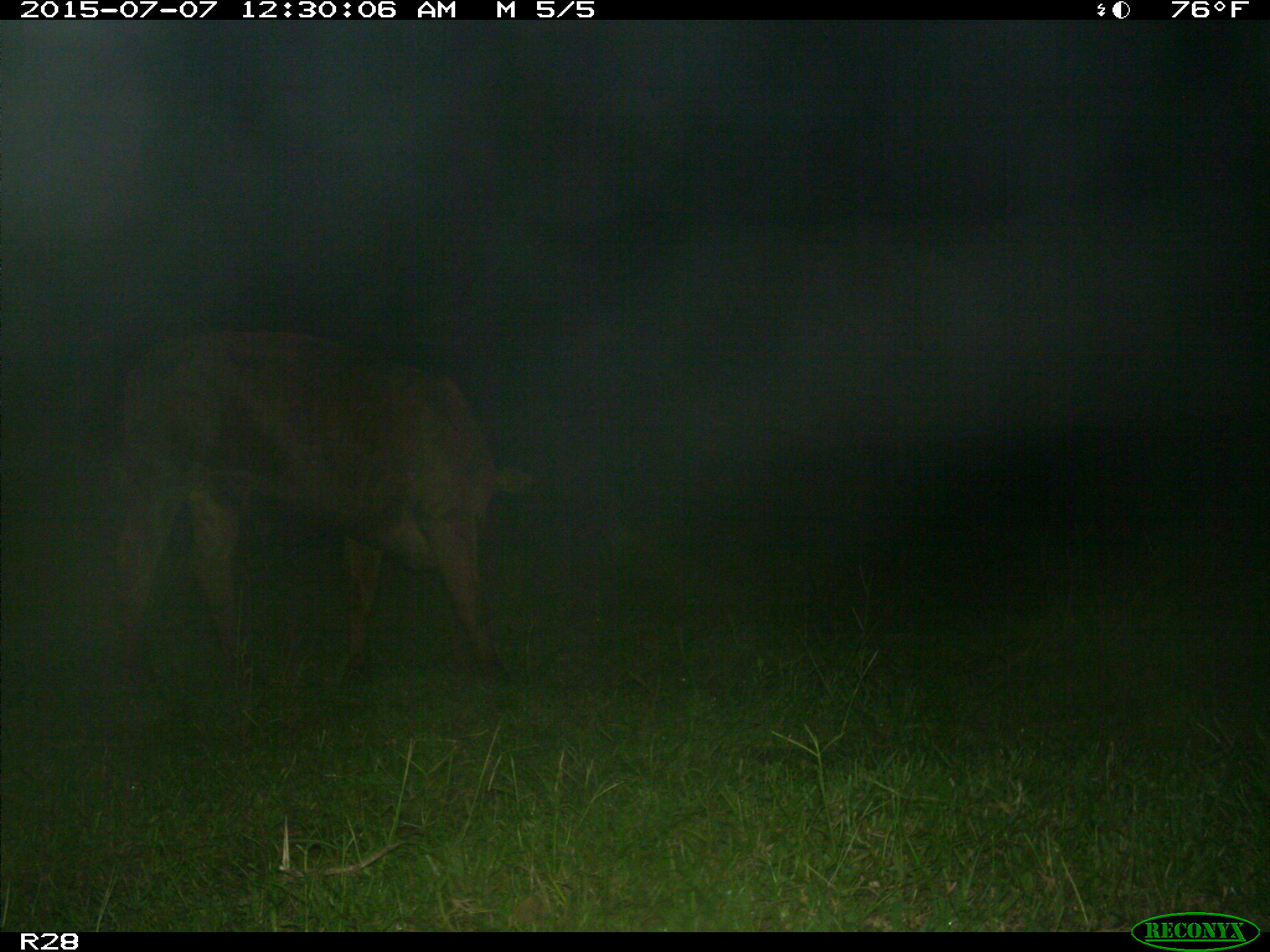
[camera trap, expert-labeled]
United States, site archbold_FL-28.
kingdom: Animalia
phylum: Chordata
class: Mammalia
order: Artiodactyla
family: Bovidae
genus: Bos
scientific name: Bos taurus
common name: domestic cow